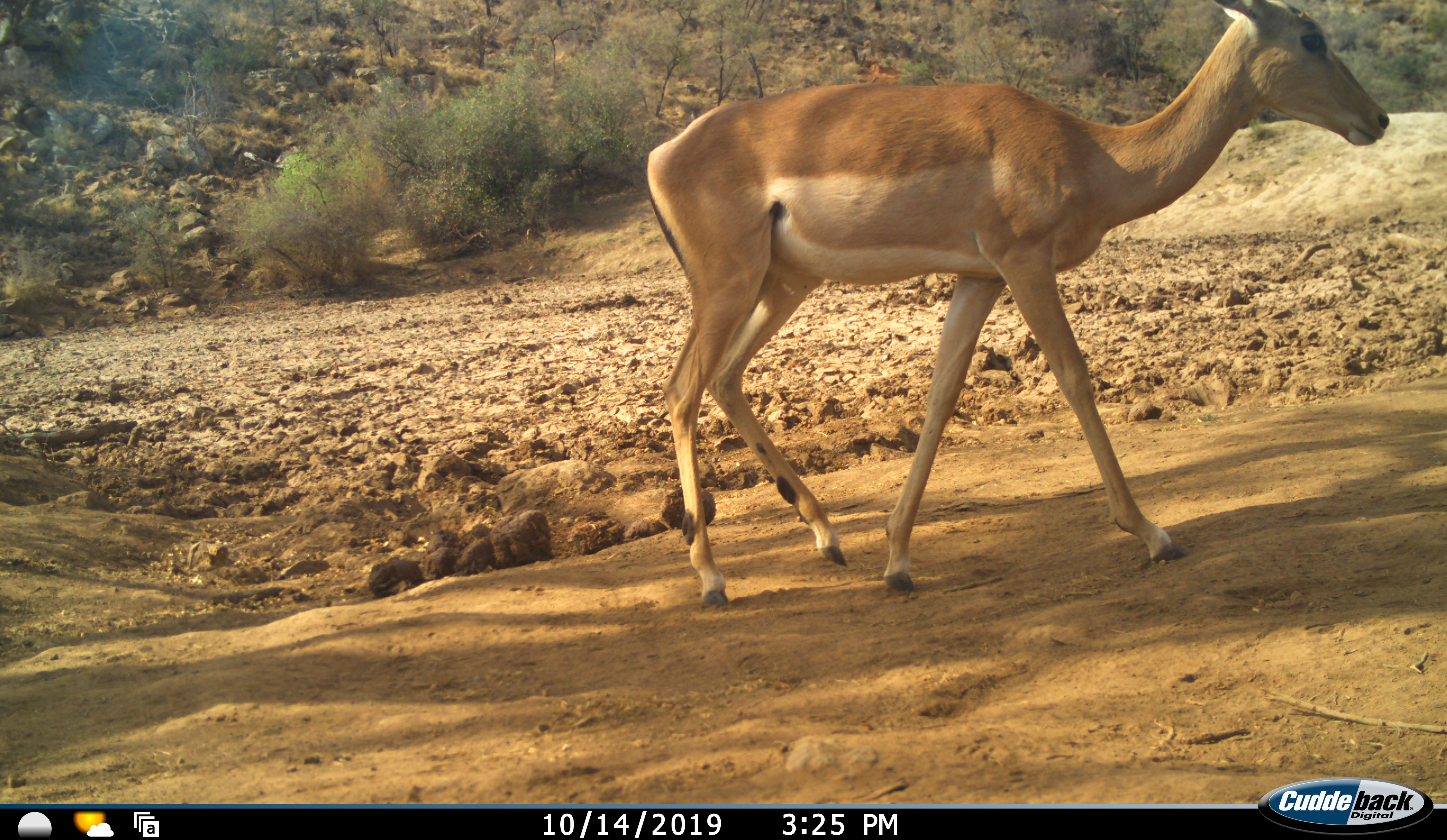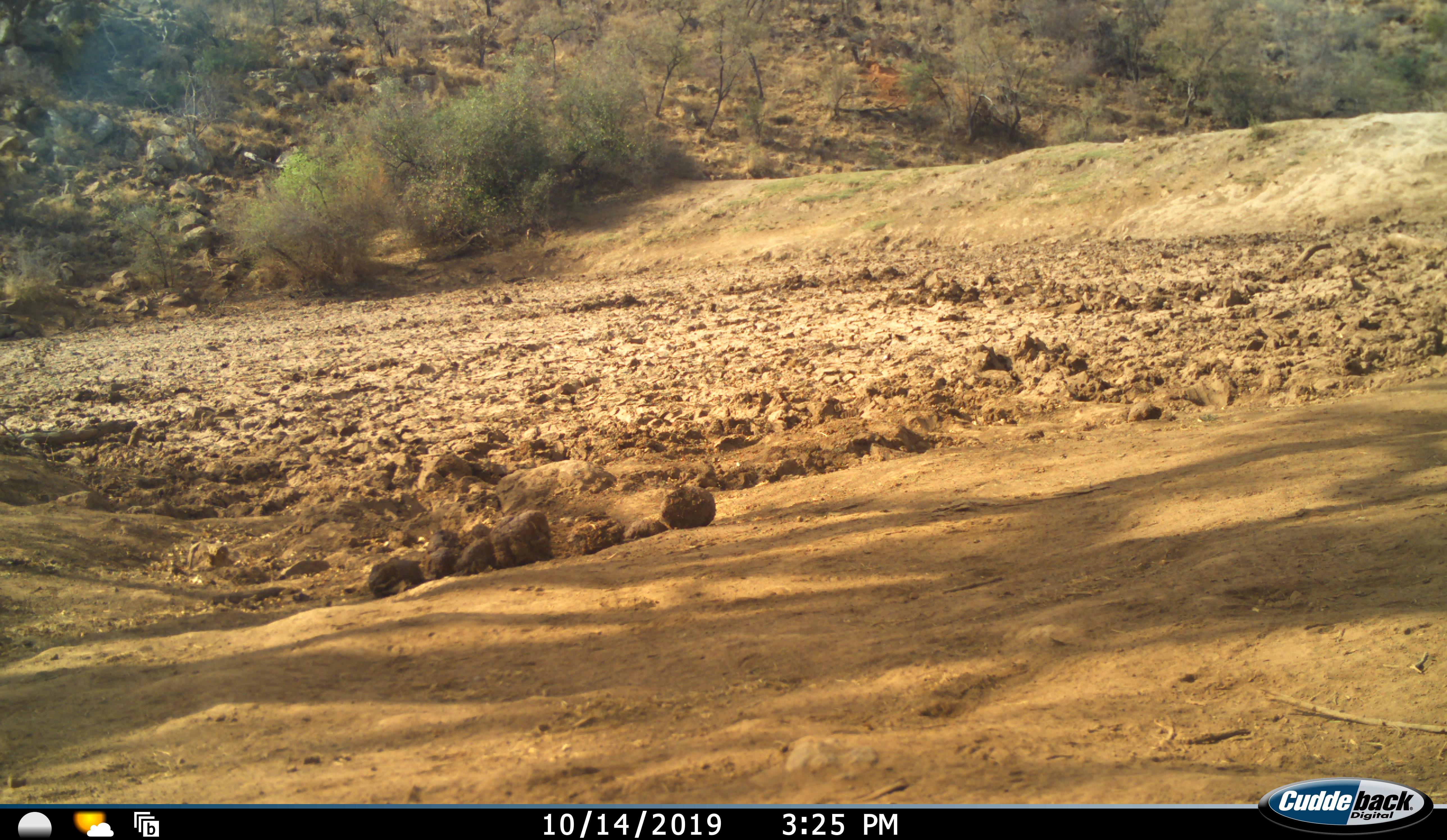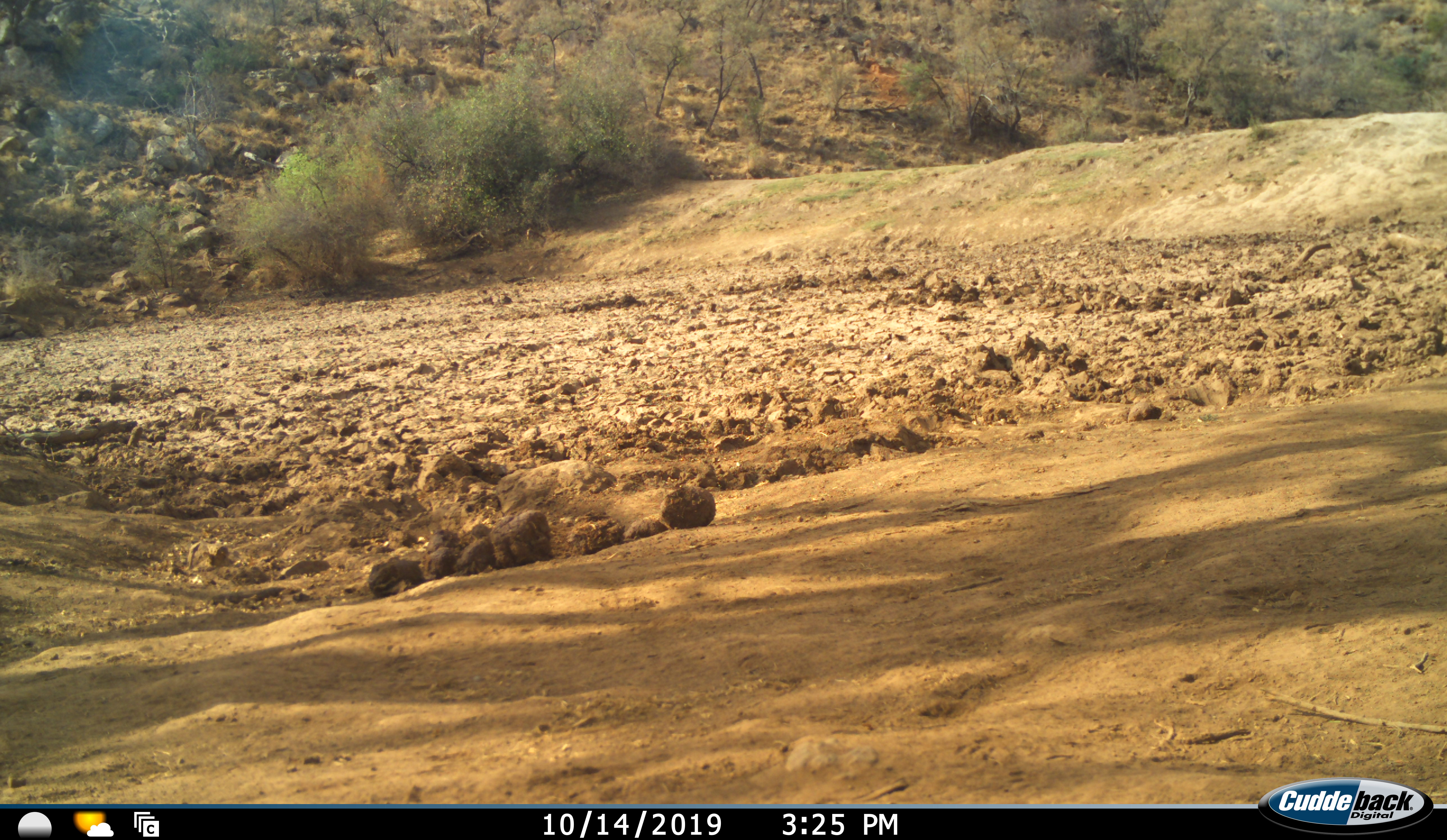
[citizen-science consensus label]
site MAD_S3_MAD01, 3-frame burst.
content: unidentified animal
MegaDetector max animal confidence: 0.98